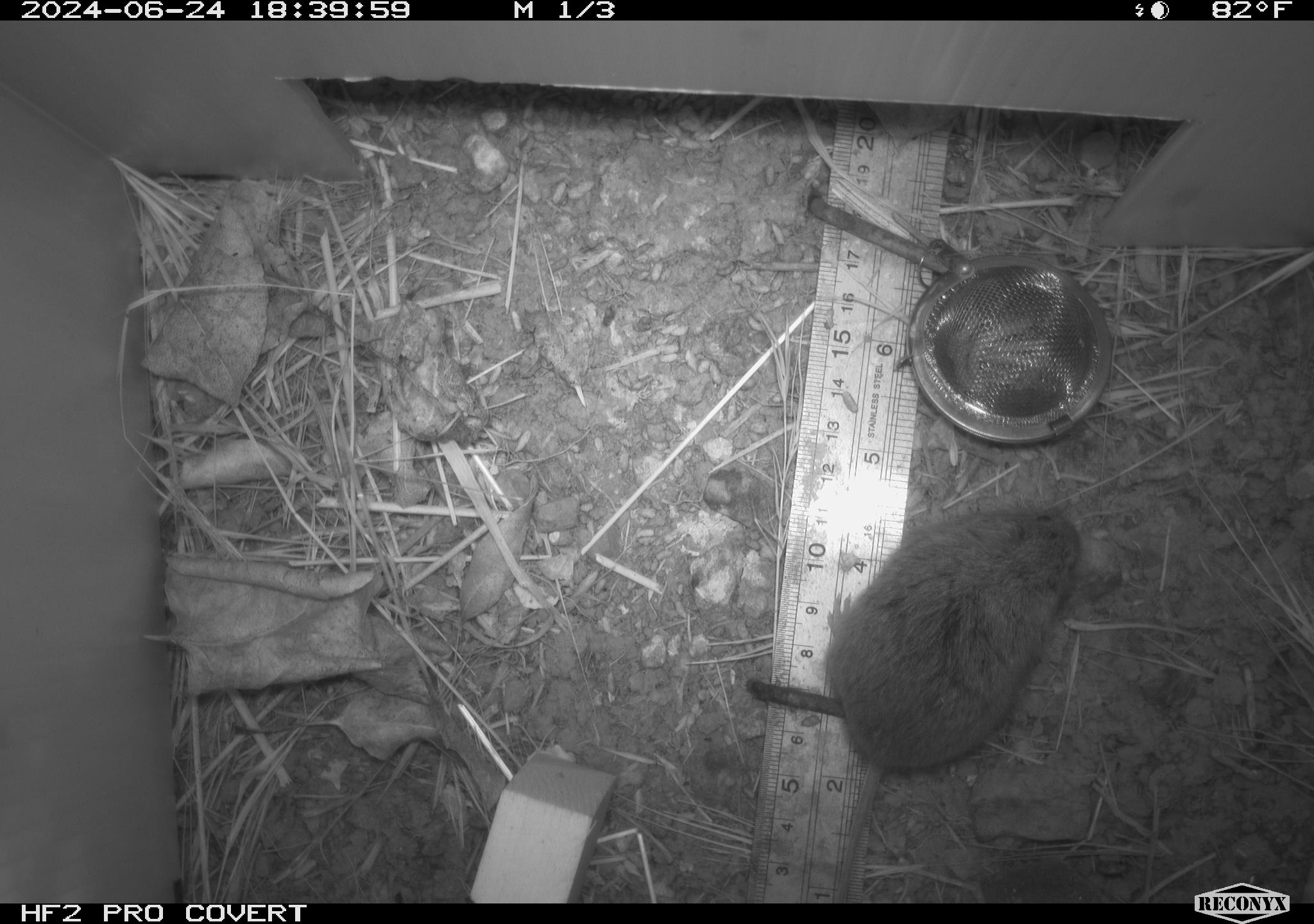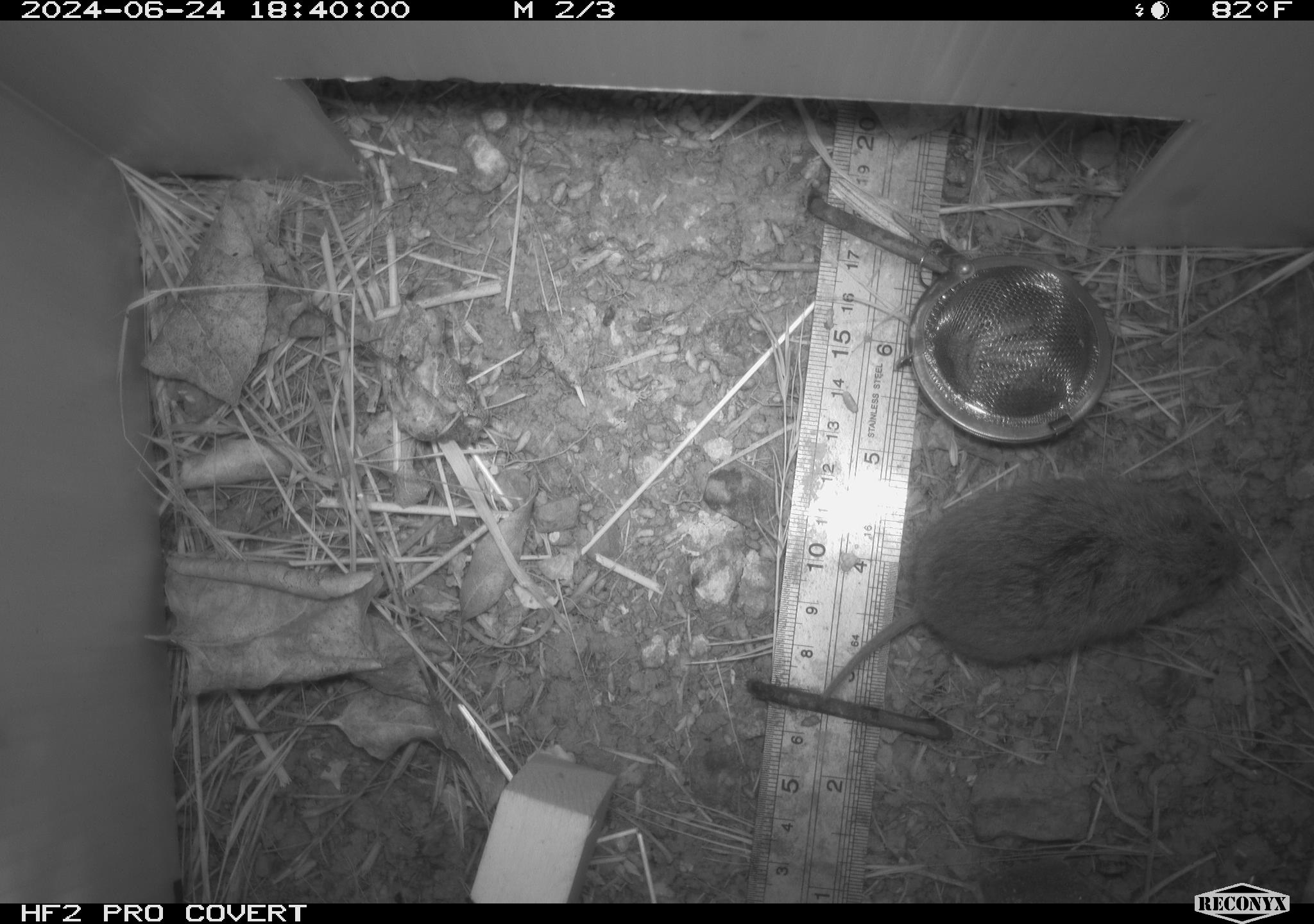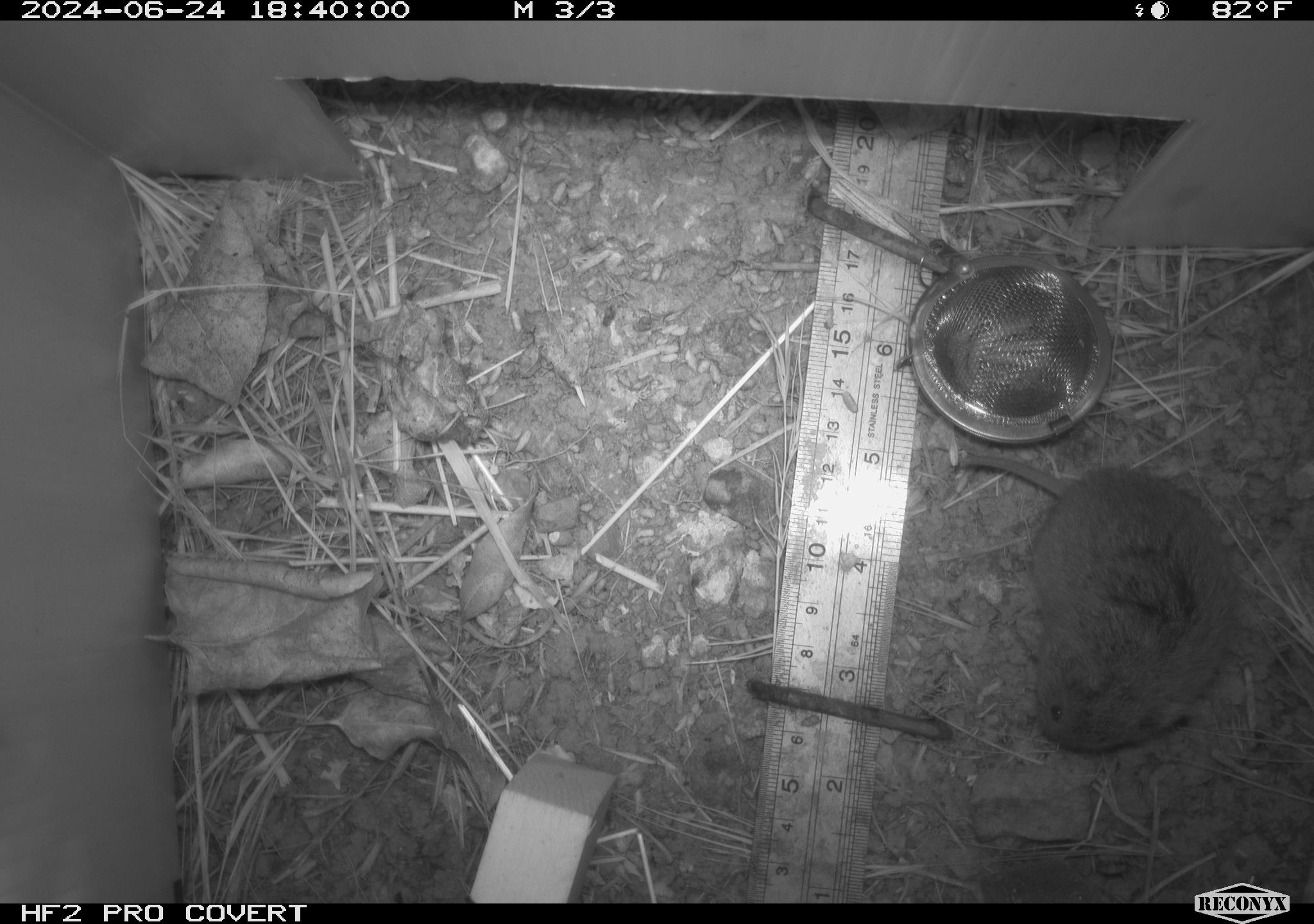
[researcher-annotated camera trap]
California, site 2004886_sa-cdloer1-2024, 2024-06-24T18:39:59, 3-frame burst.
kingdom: Animalia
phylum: Chordata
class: Mammalia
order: Rodentia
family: Cricetidae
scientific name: Arvicolinae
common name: voles, lemmings, and muskrats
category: arvicolinae subfamily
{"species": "arvicolinae subfamily (voles, lemmings, and muskrats) (Arvicolinae)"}